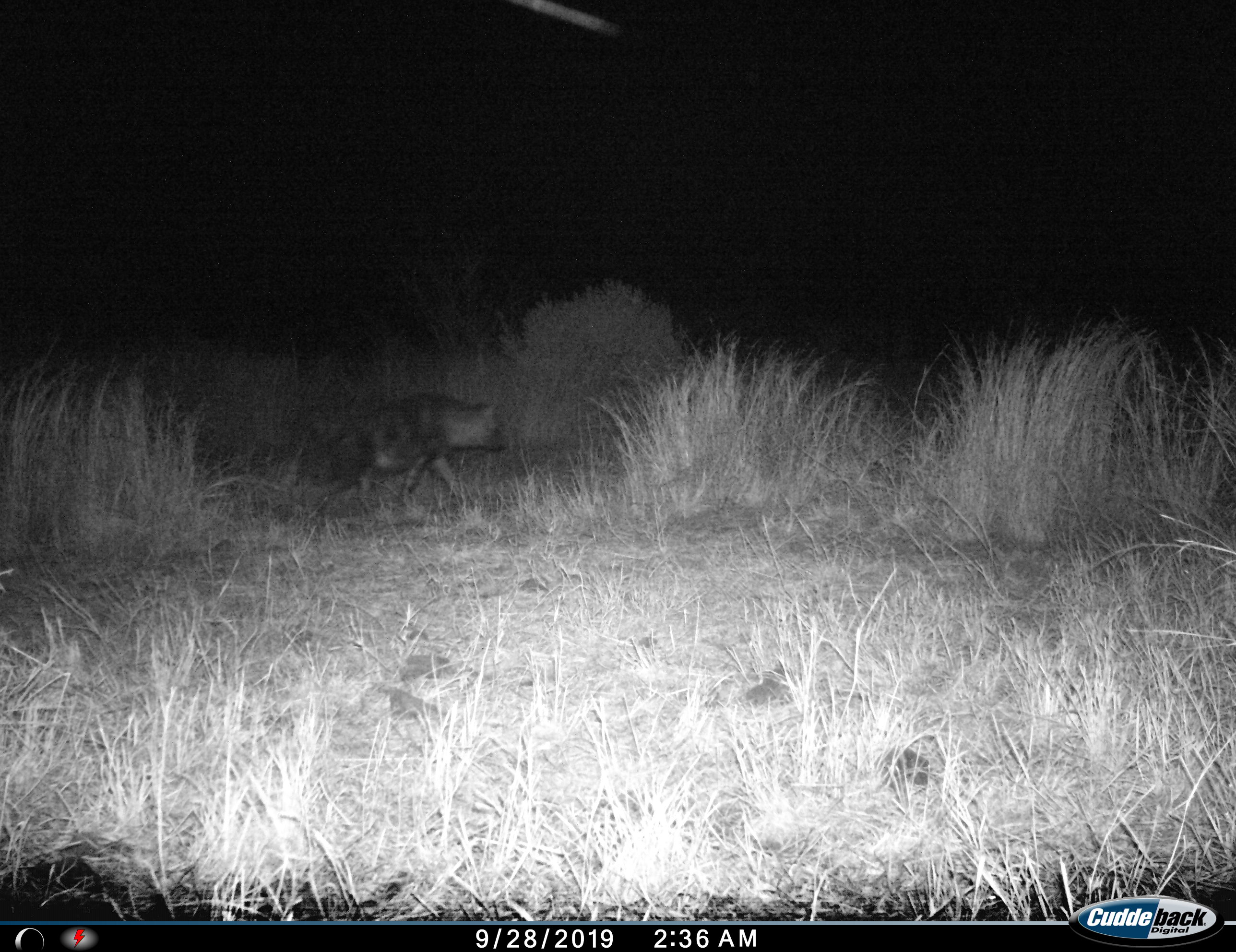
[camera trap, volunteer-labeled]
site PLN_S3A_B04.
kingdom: Animalia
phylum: Chordata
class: Mammalia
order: Carnivora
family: Hyaenidae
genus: Parahyaena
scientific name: Parahyaena brunnea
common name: brown hyena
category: hyenabrown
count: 1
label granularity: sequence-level